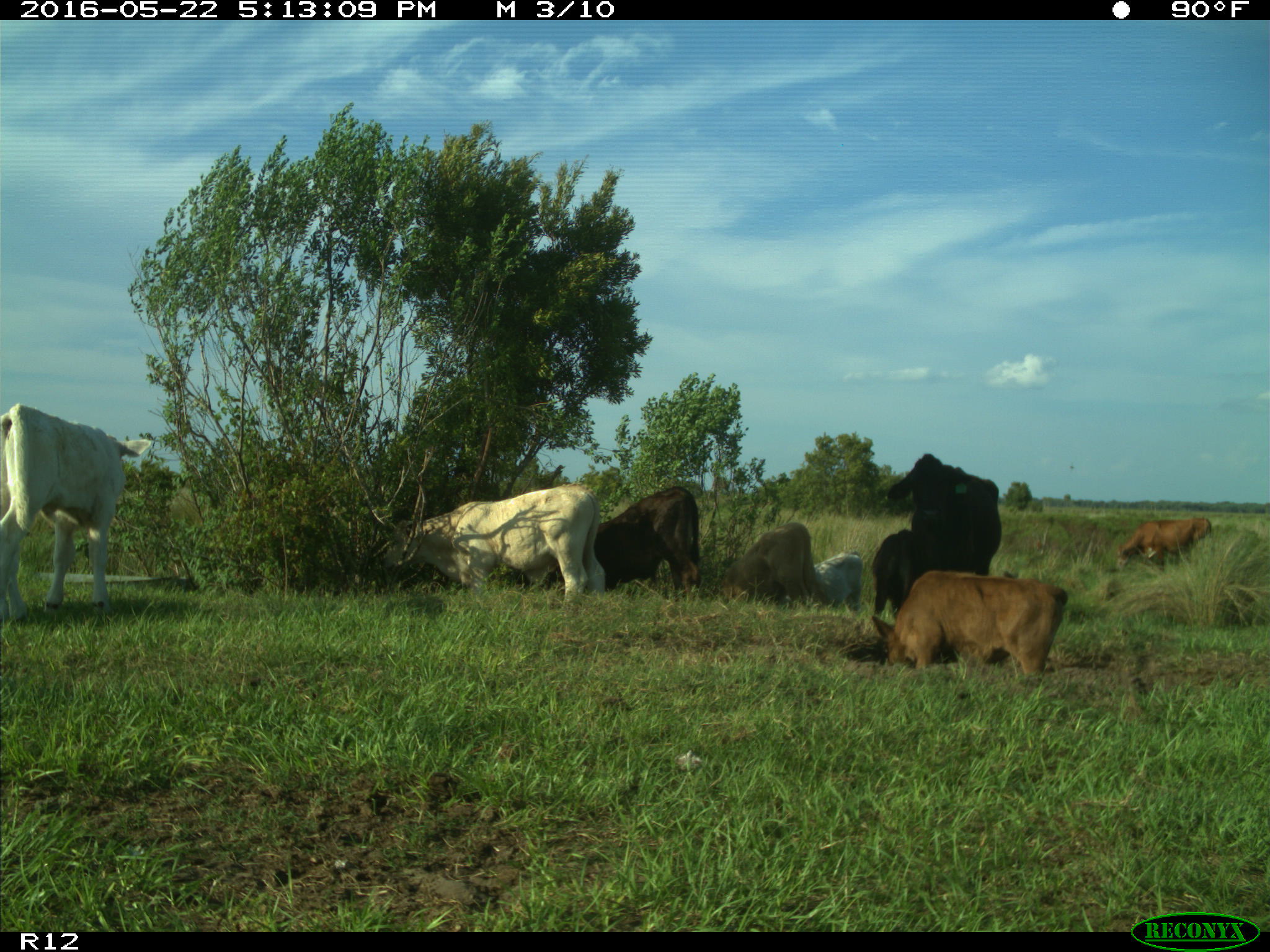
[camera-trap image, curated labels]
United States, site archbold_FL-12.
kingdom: Animalia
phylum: Chordata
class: Mammalia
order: Artiodactyla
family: Bovidae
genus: Bos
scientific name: Bos taurus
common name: domestic cow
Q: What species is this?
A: Bos taurus (domestic cow).